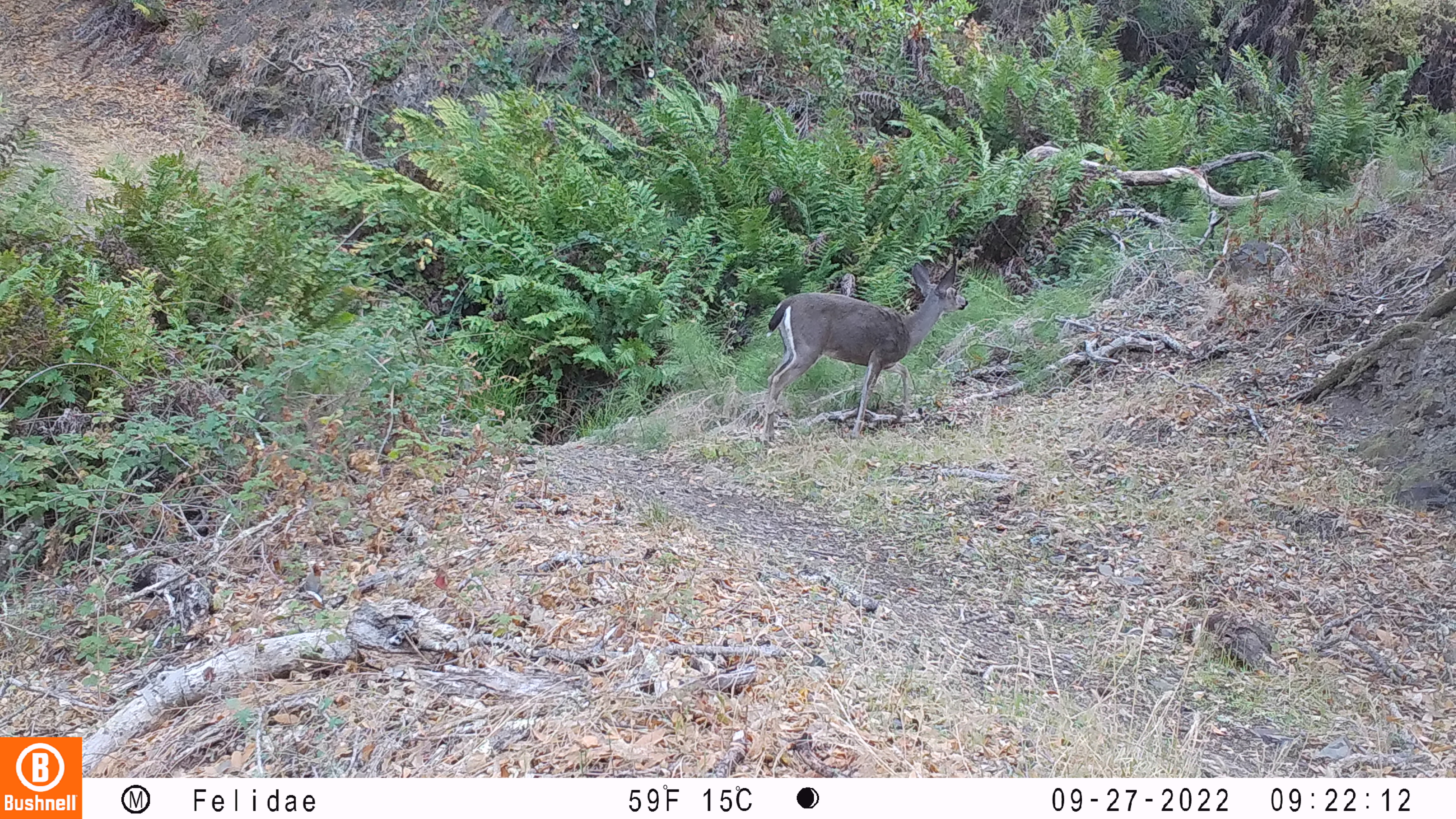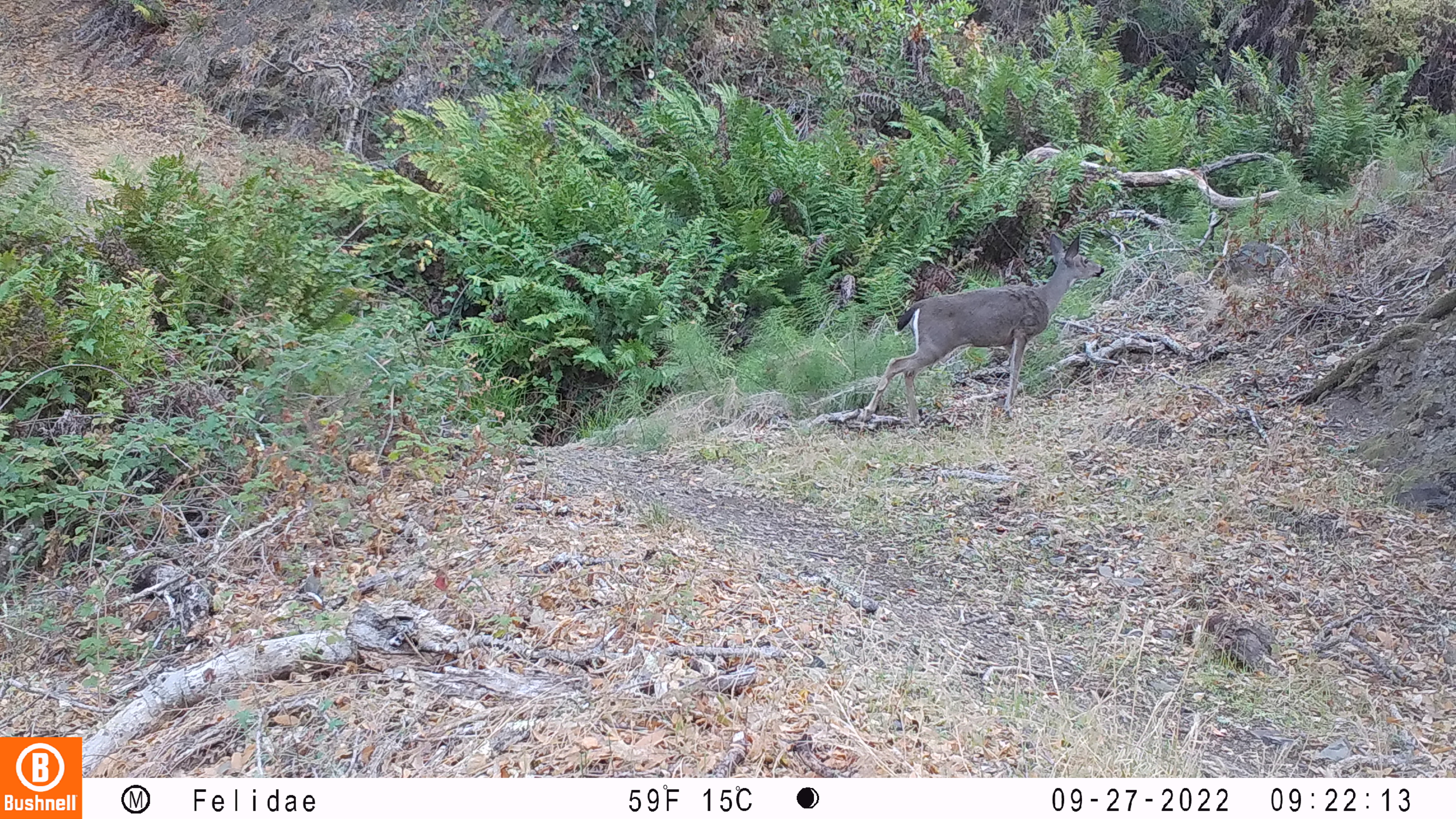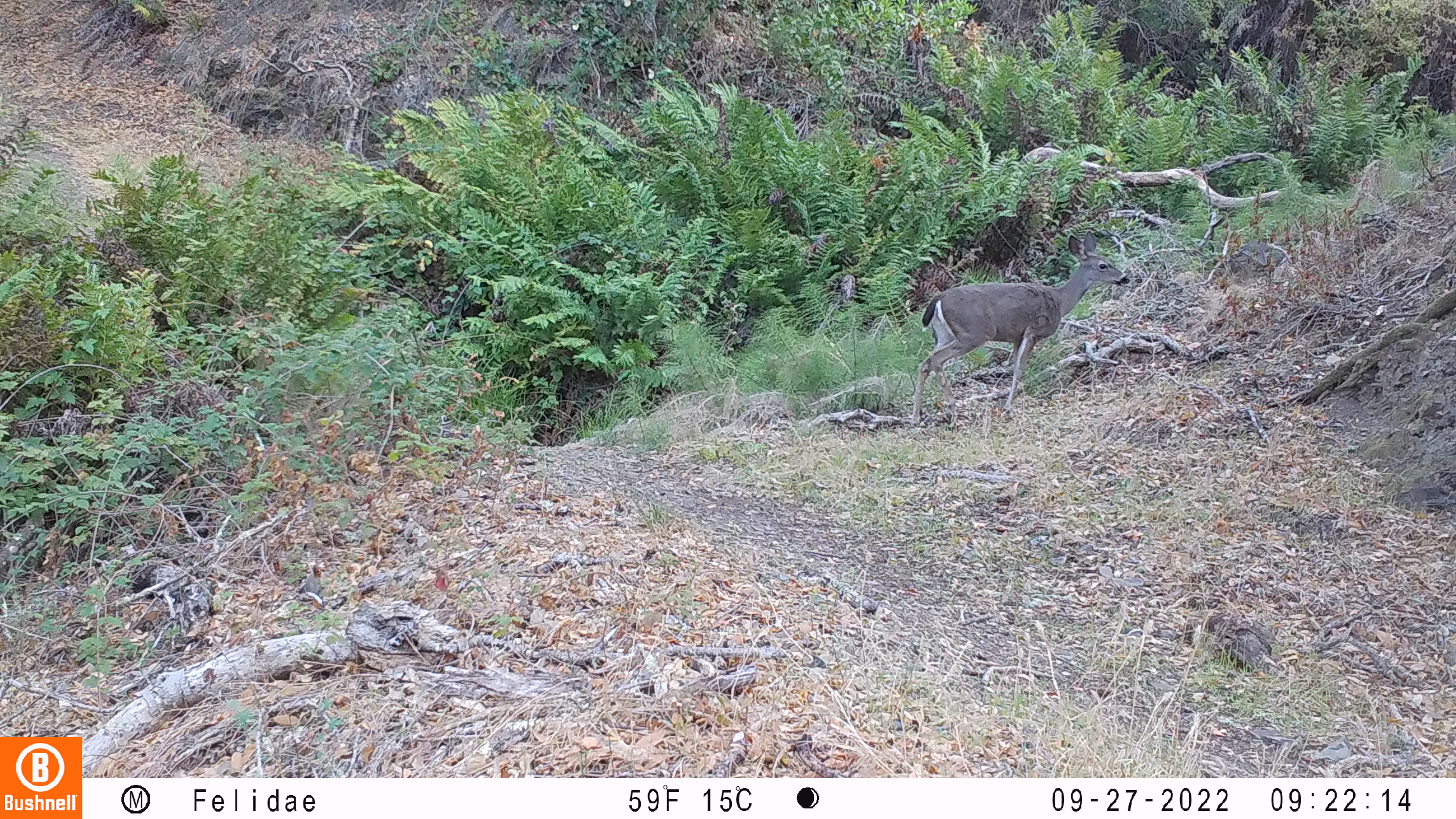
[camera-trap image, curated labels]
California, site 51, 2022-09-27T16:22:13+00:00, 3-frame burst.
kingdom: Animalia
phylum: Chordata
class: Mammalia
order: Artiodactyla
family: Cervidae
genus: Odocoileus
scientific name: Odocoileus hemionus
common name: mule deer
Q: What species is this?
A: Mule deer (Odocoileus hemionus).